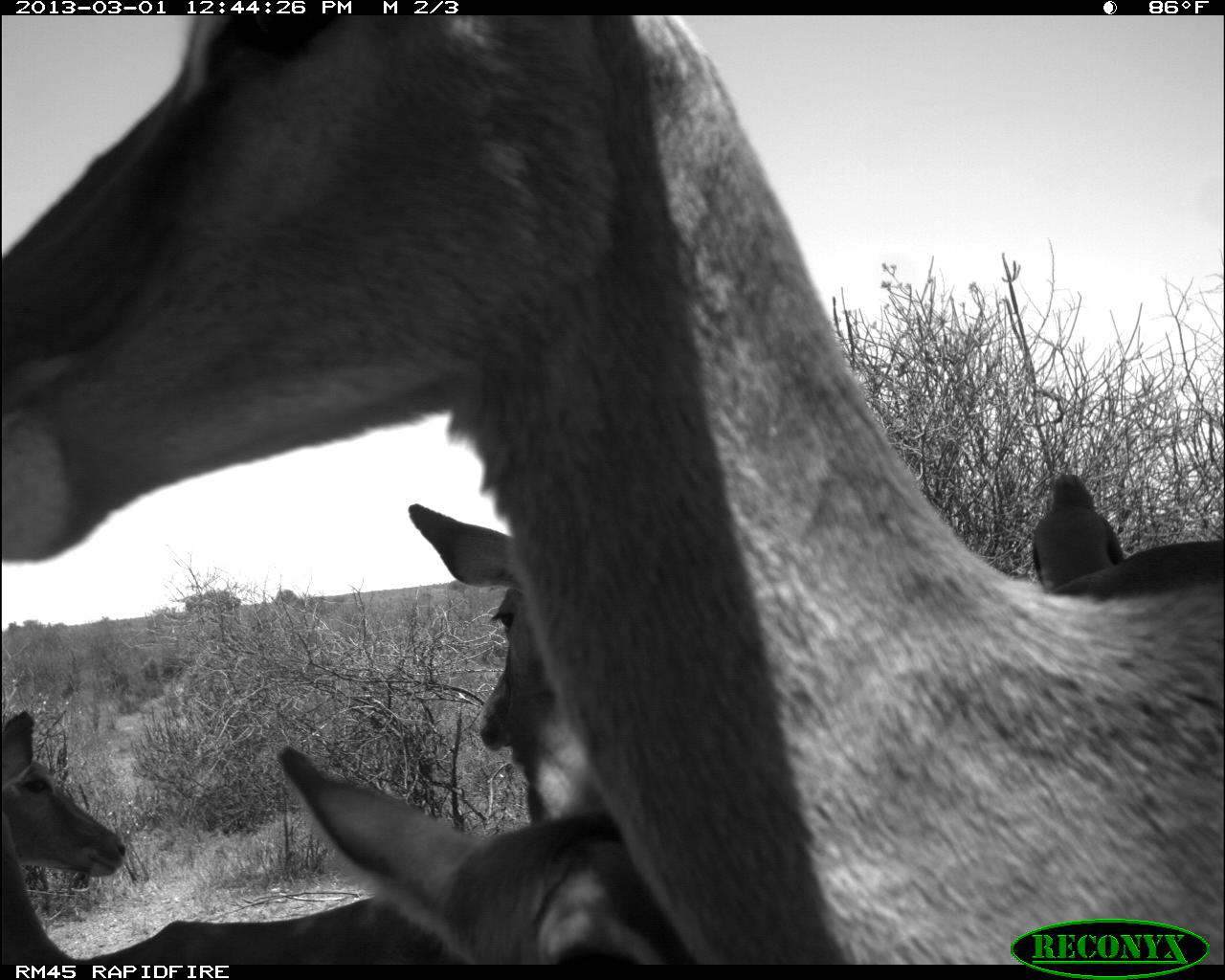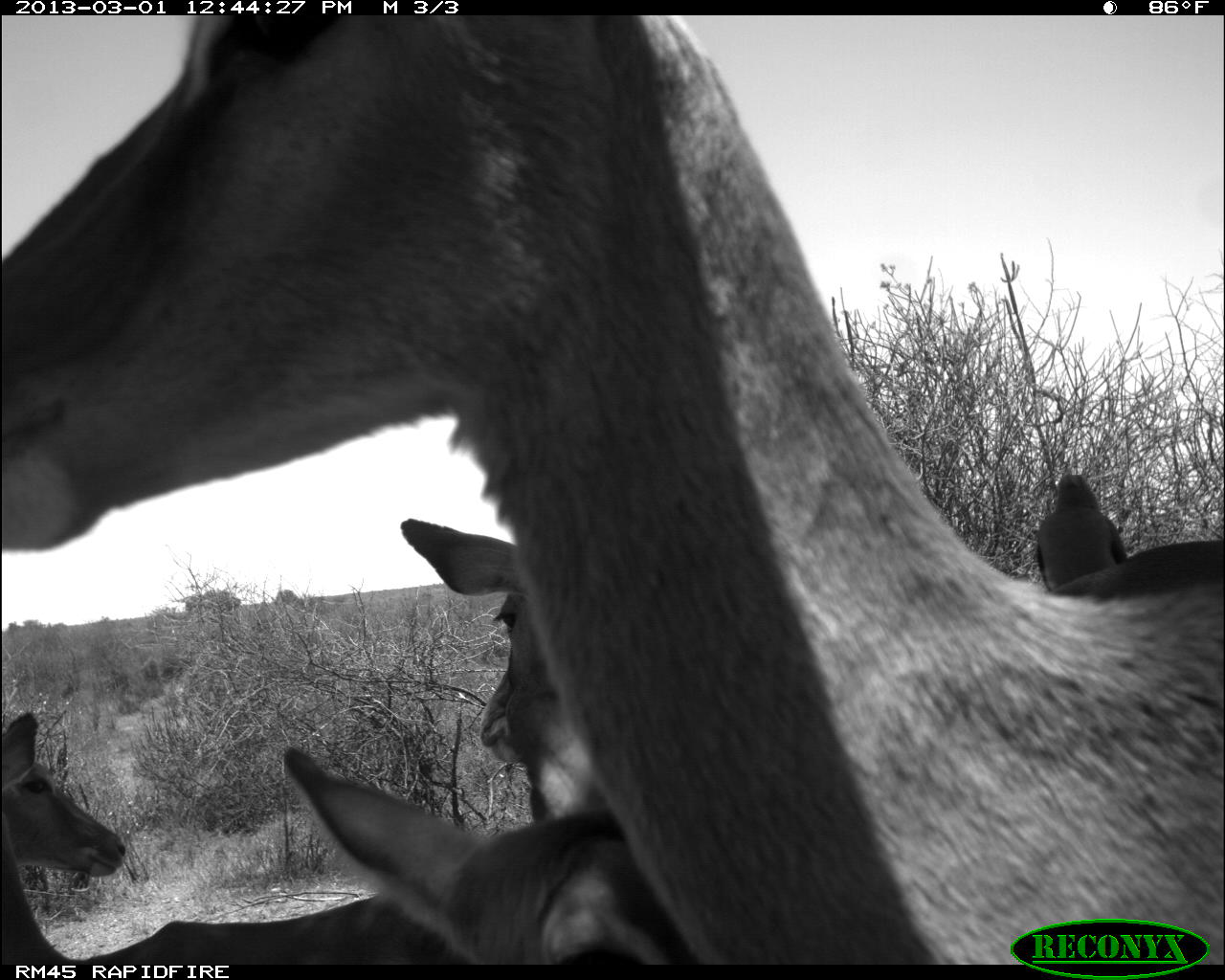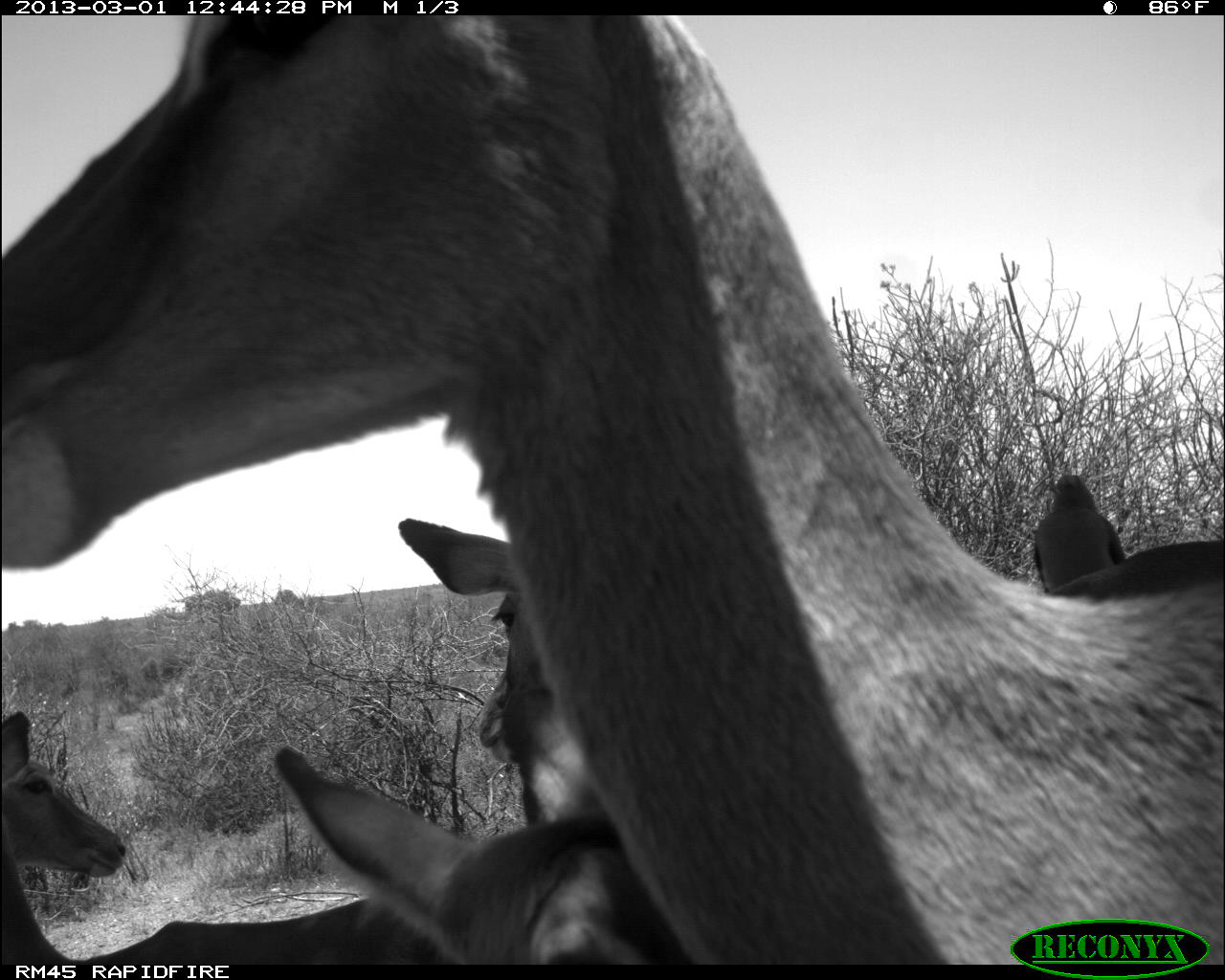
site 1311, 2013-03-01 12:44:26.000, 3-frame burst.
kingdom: Animalia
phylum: Chordata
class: Mammalia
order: Artiodactyla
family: Bovidae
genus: Aepyceros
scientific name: Aepyceros melampus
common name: impala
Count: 4.